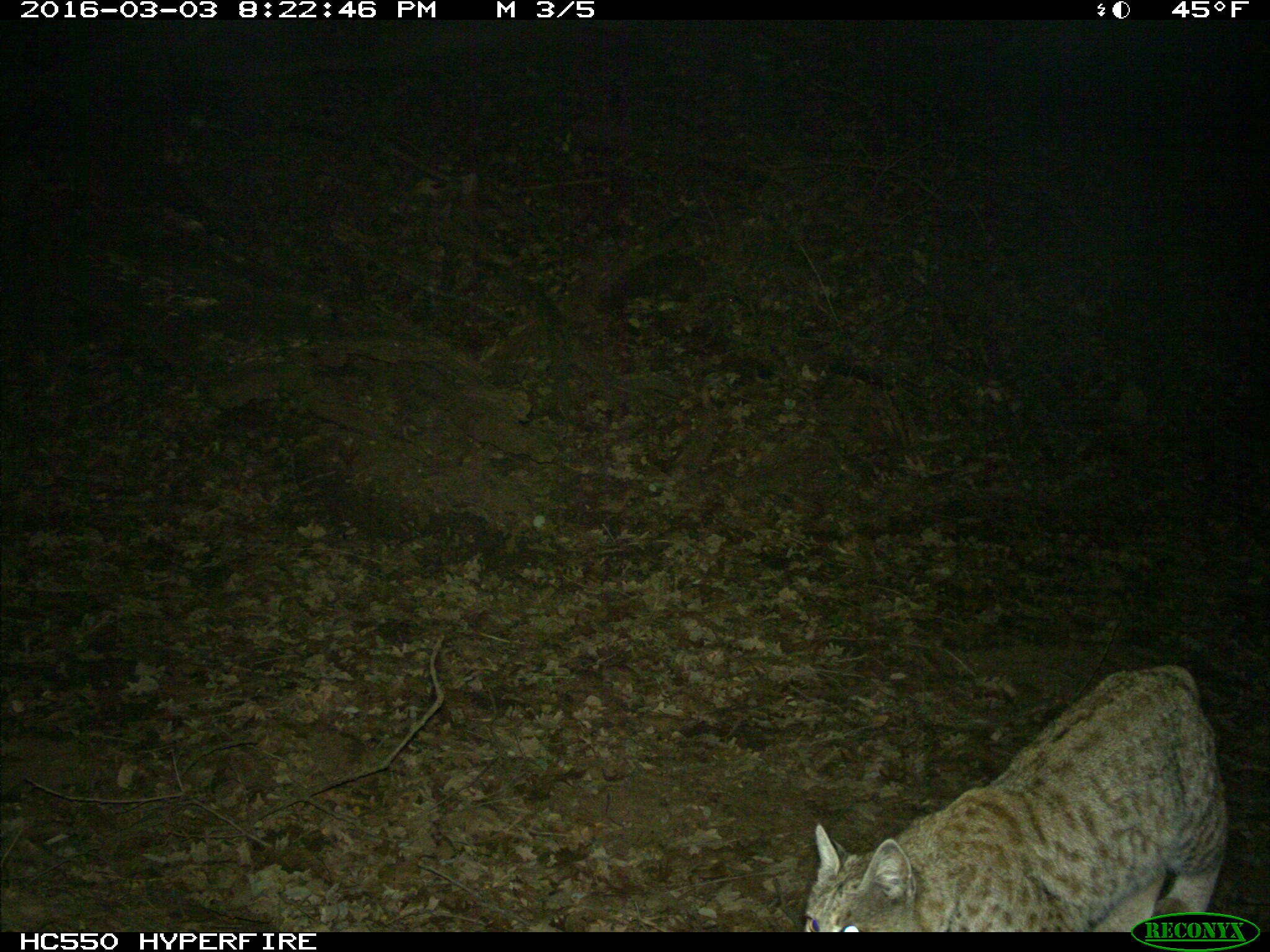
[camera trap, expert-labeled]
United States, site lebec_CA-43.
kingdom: Animalia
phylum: Chordata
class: Mammalia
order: Carnivora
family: Felidae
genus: Lynx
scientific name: Lynx rufus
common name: bobcat